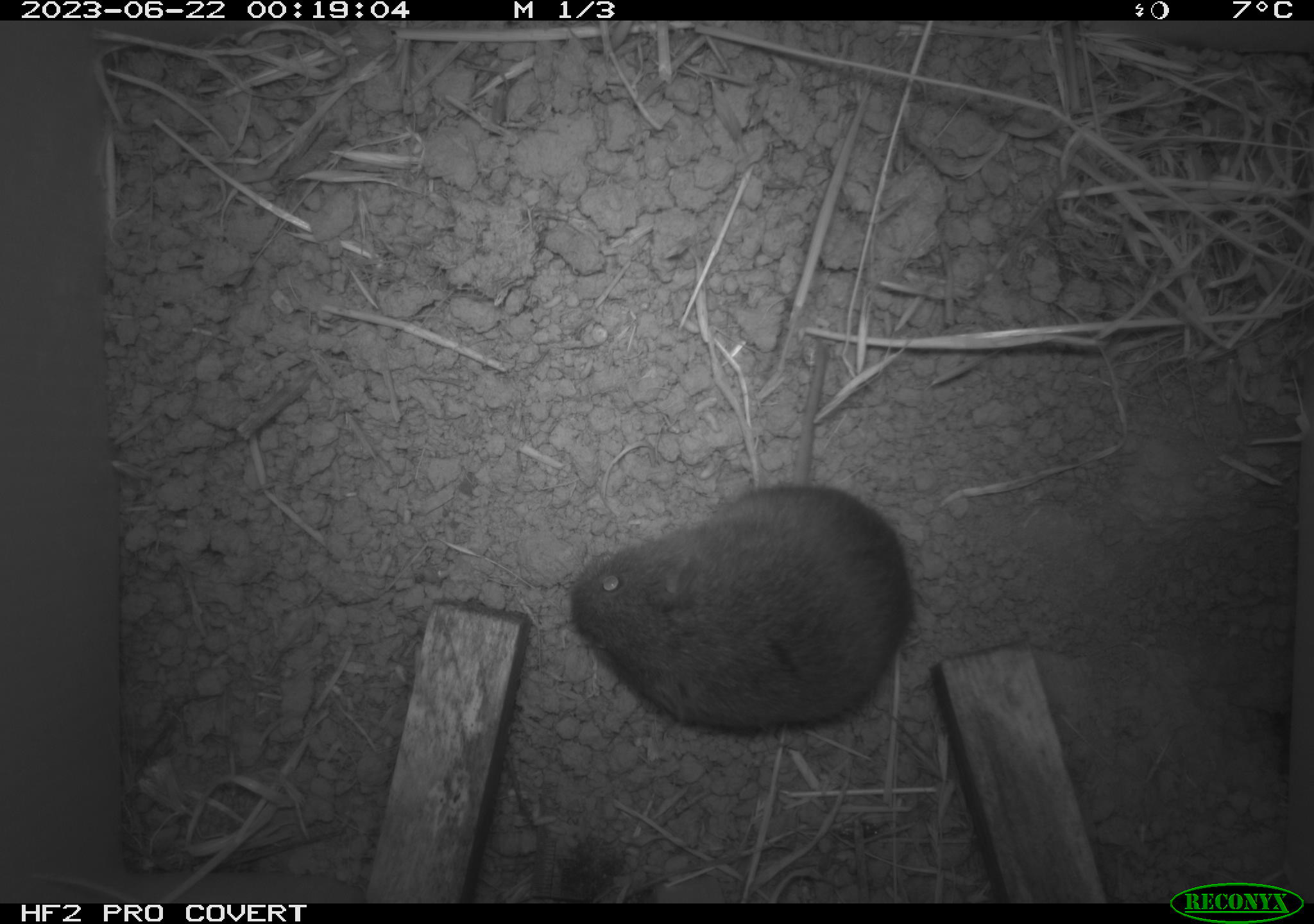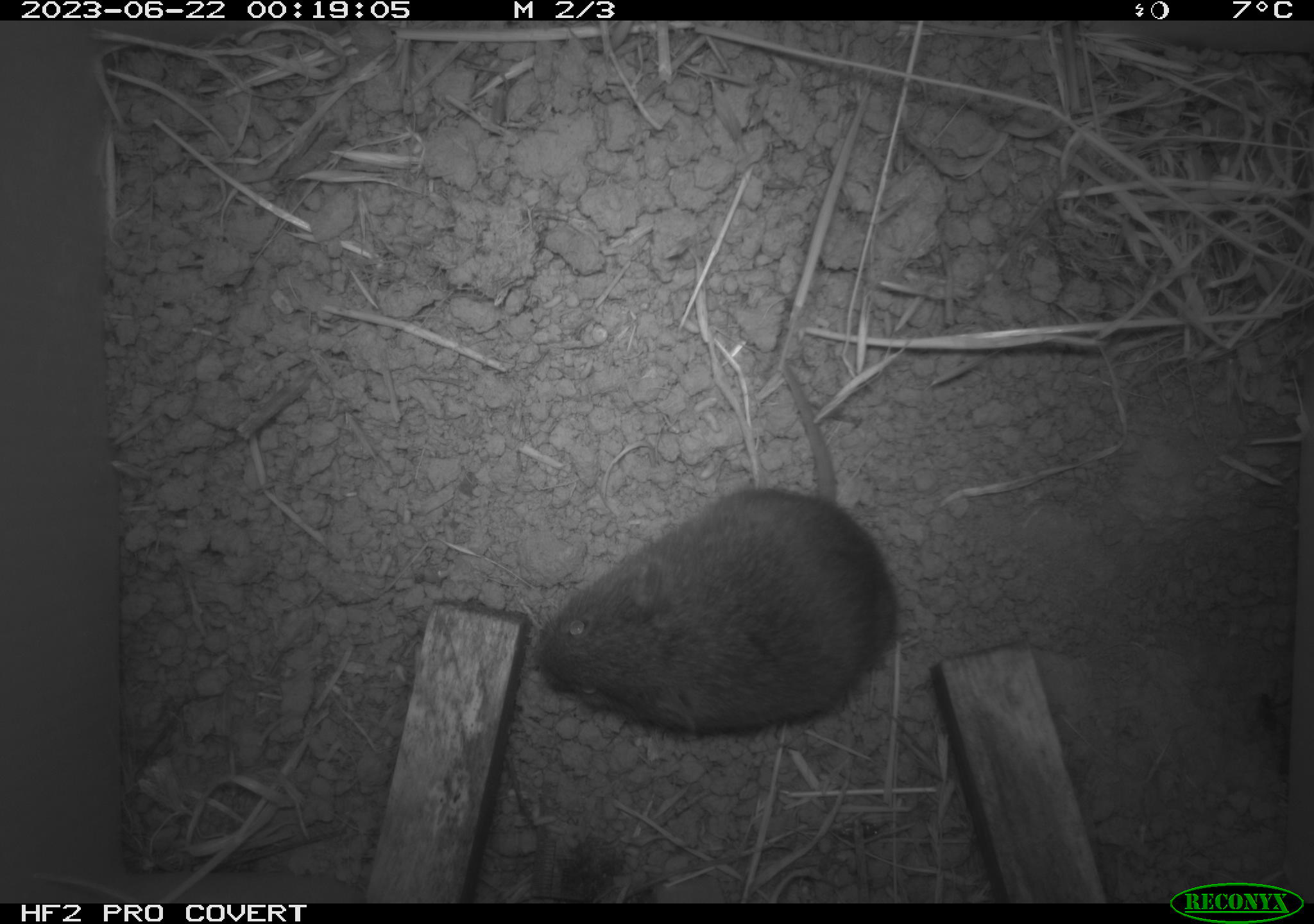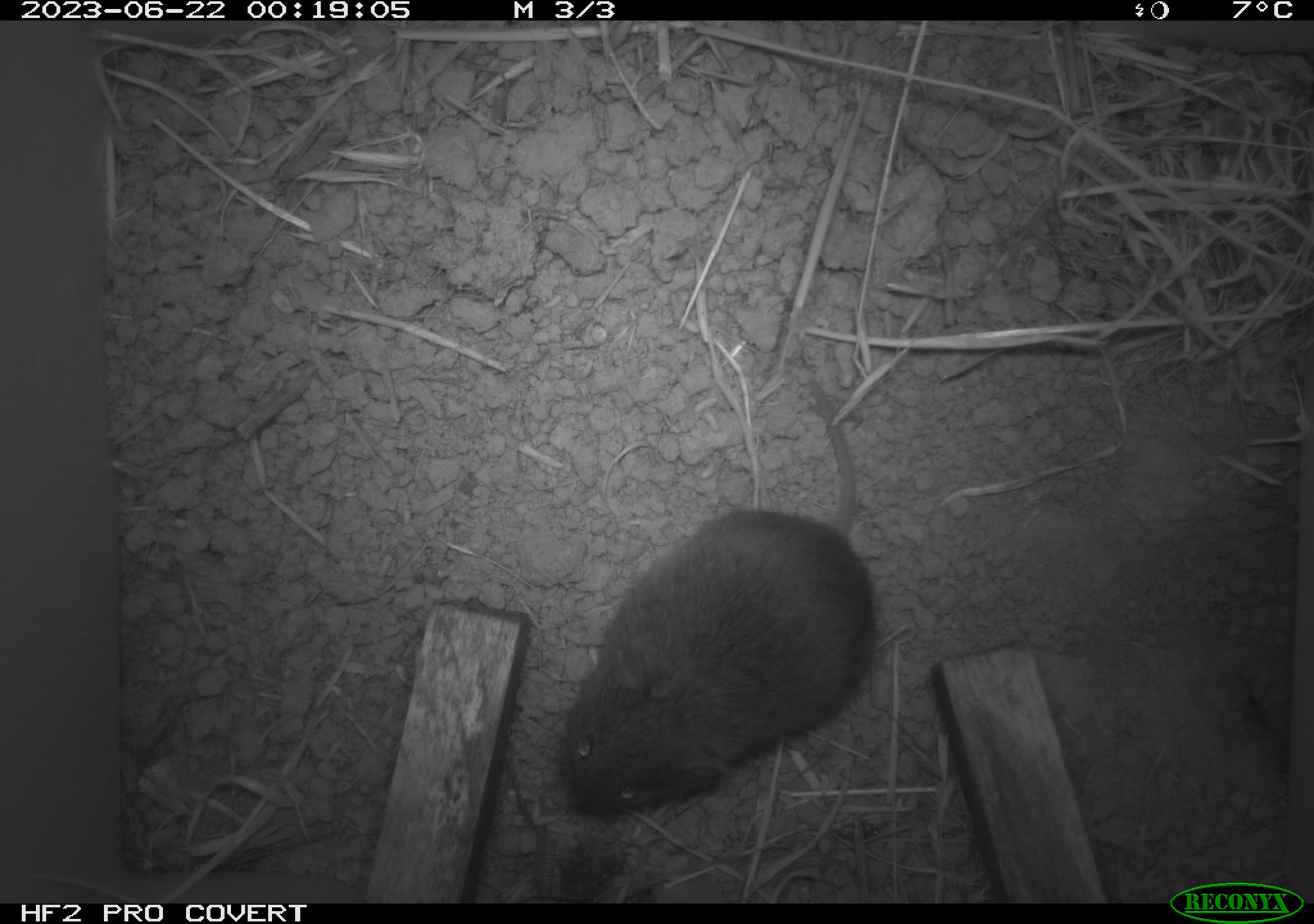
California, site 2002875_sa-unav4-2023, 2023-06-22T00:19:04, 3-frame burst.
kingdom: Animalia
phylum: Chordata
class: Mammalia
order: Rodentia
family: Cricetidae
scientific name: Arvicolinae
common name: voles, lemmings, and muskrats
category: arvicolinae subfamily